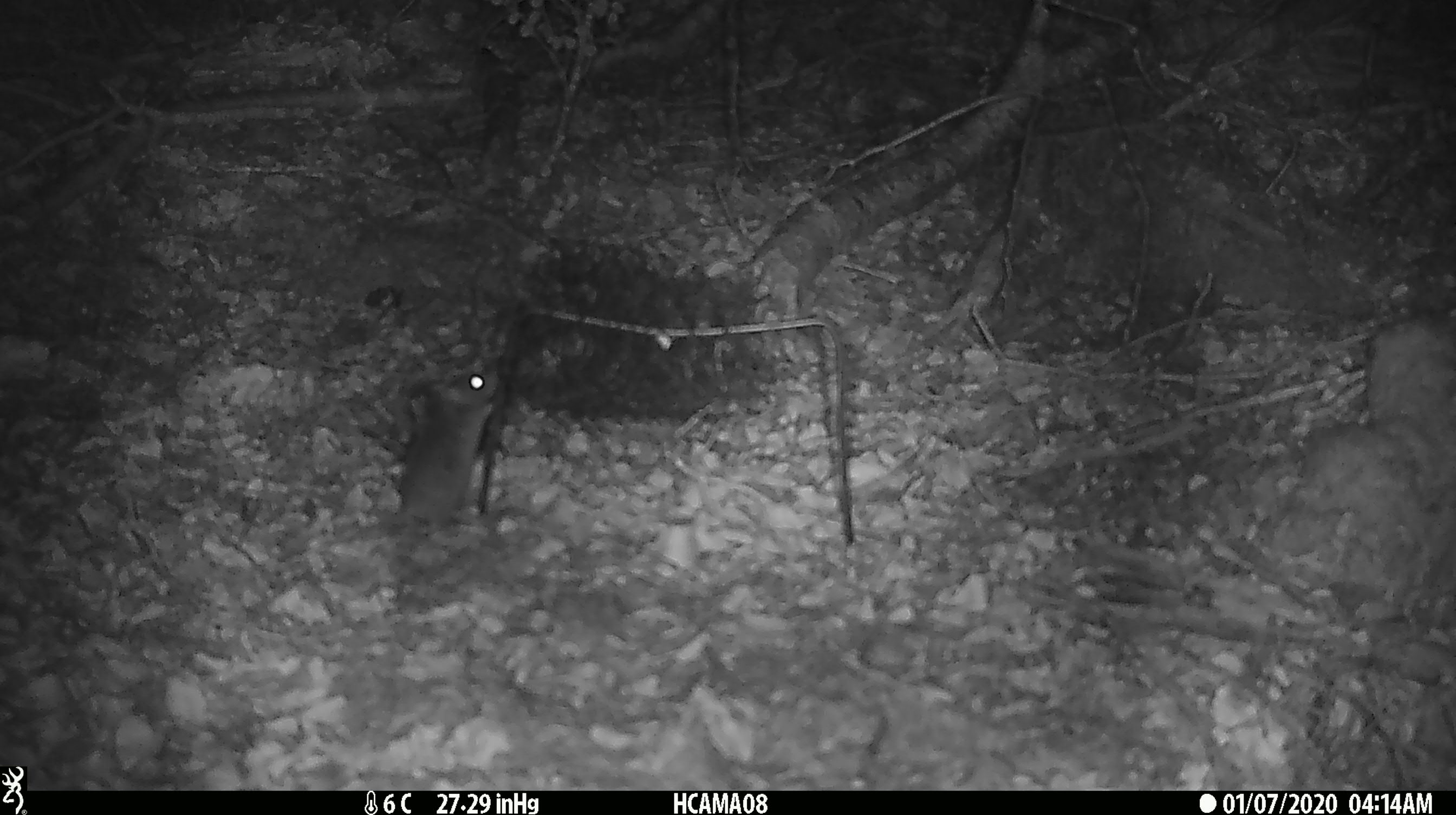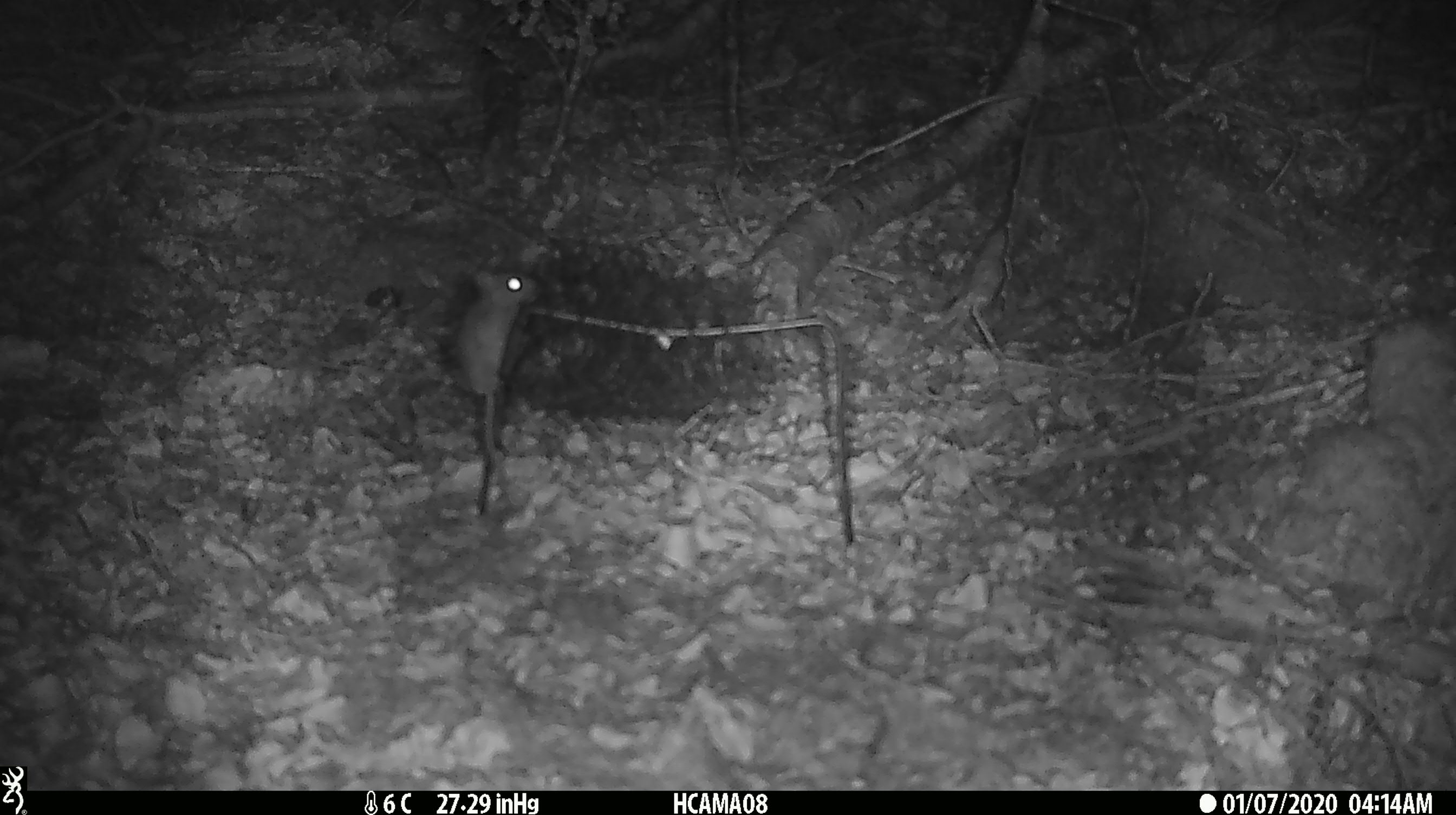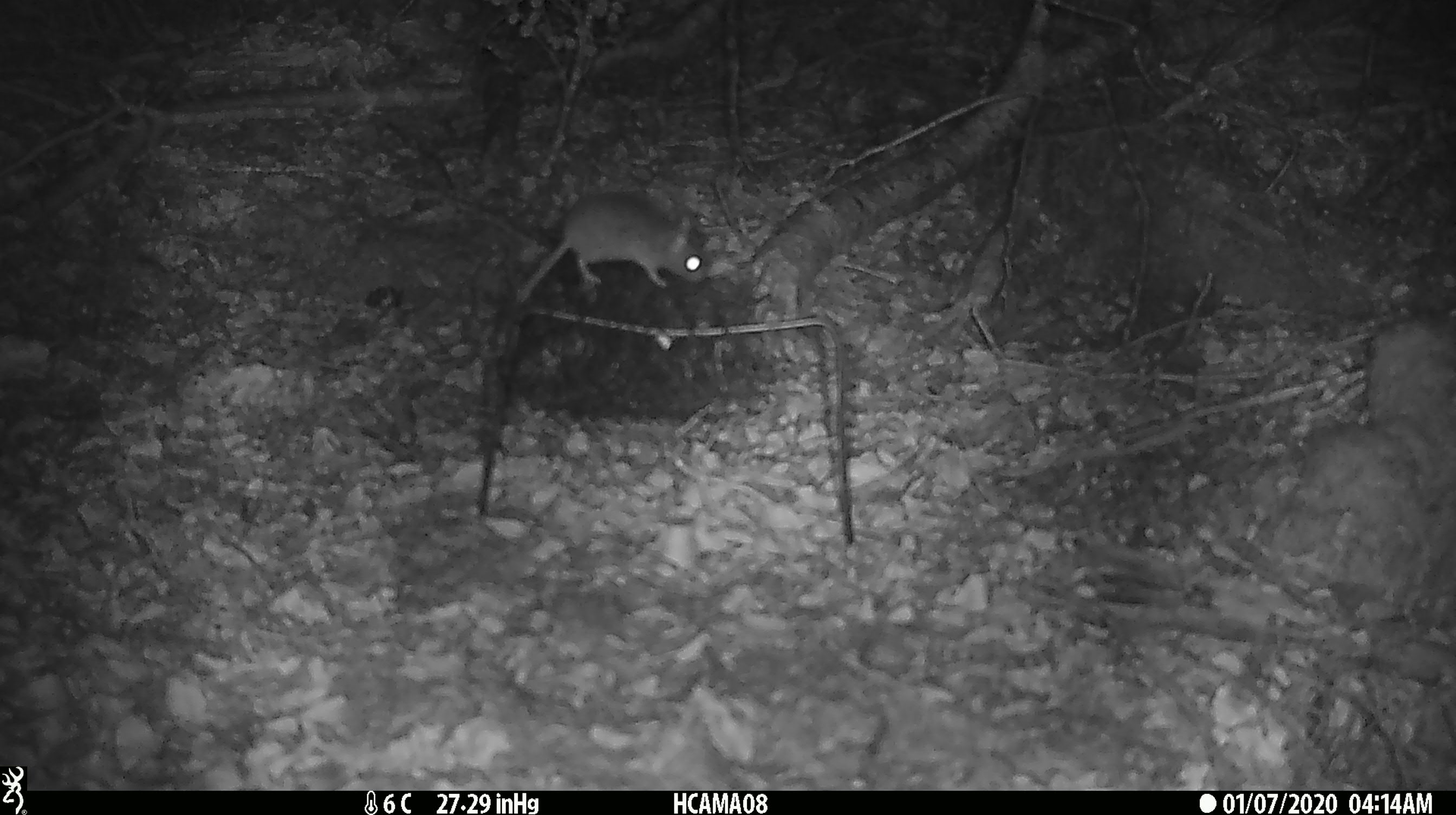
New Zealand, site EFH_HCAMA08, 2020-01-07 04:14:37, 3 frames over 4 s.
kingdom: Animalia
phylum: Chordata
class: Mammalia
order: Rodentia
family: Muridae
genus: Mus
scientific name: Mus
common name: mouse